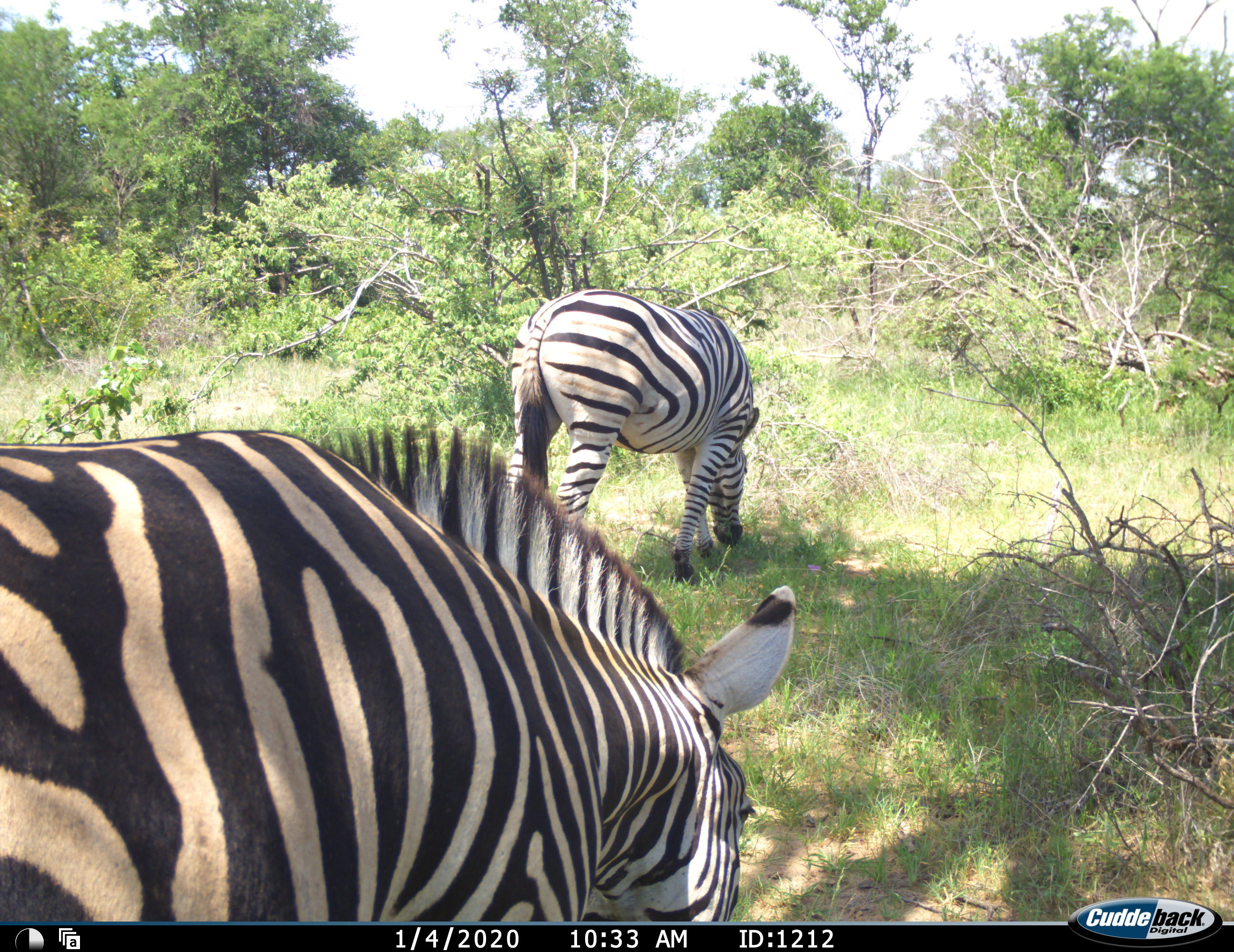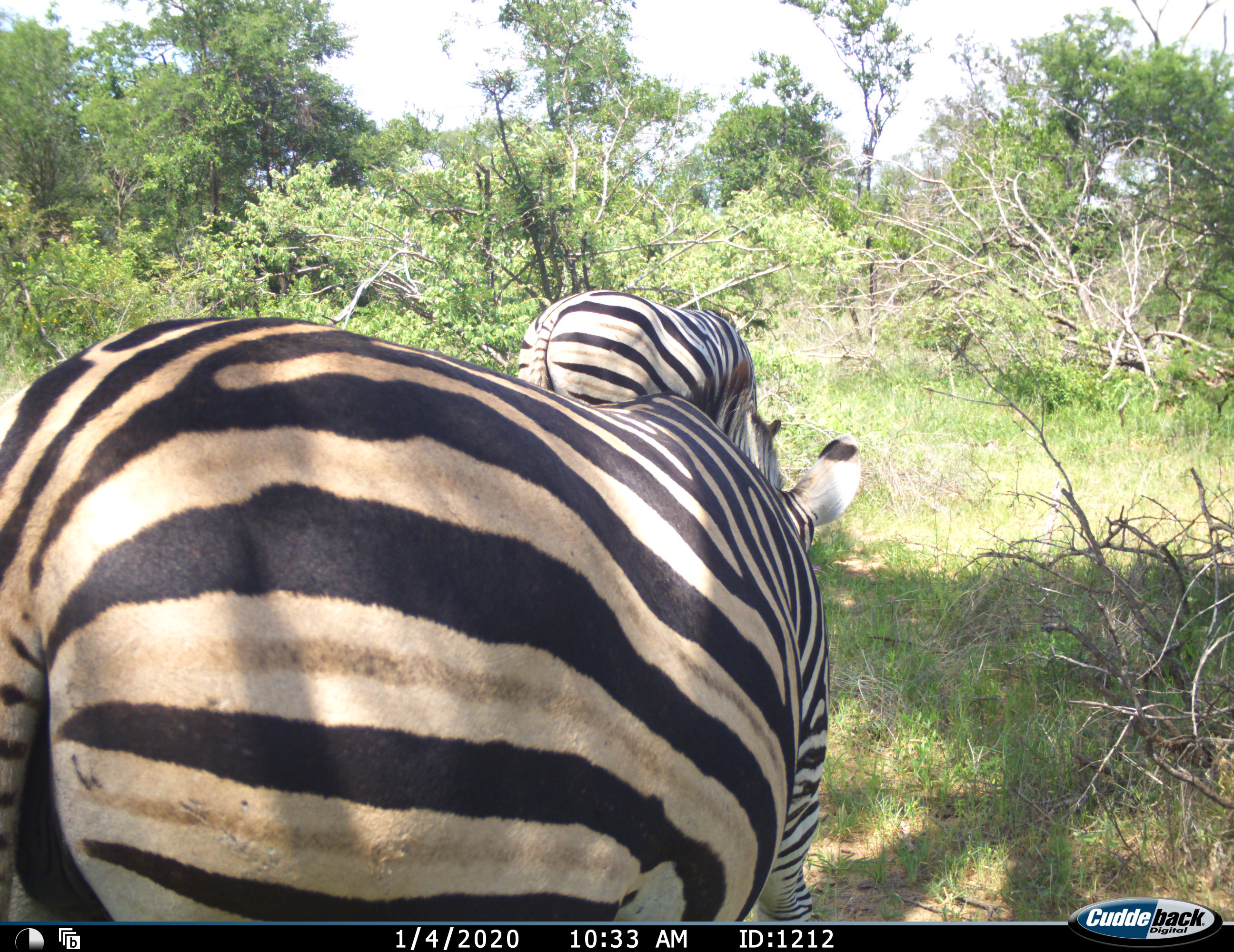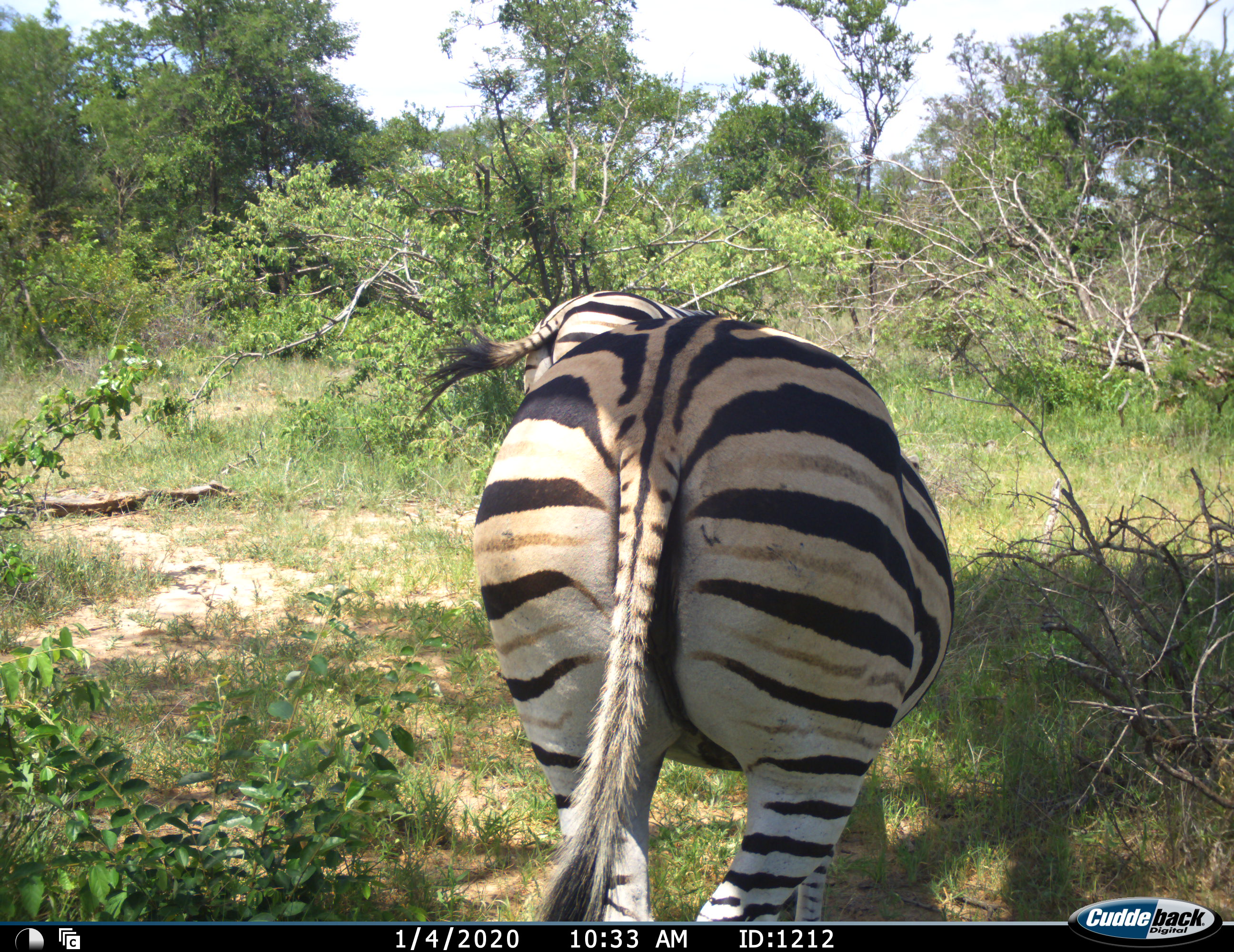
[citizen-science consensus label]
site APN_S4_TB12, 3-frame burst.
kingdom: Animalia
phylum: Chordata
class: Mammalia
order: Perissodactyla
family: Equidae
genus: Equus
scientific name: Equus quagga burchellii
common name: burchell's zebra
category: zebraburchells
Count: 2.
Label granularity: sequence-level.